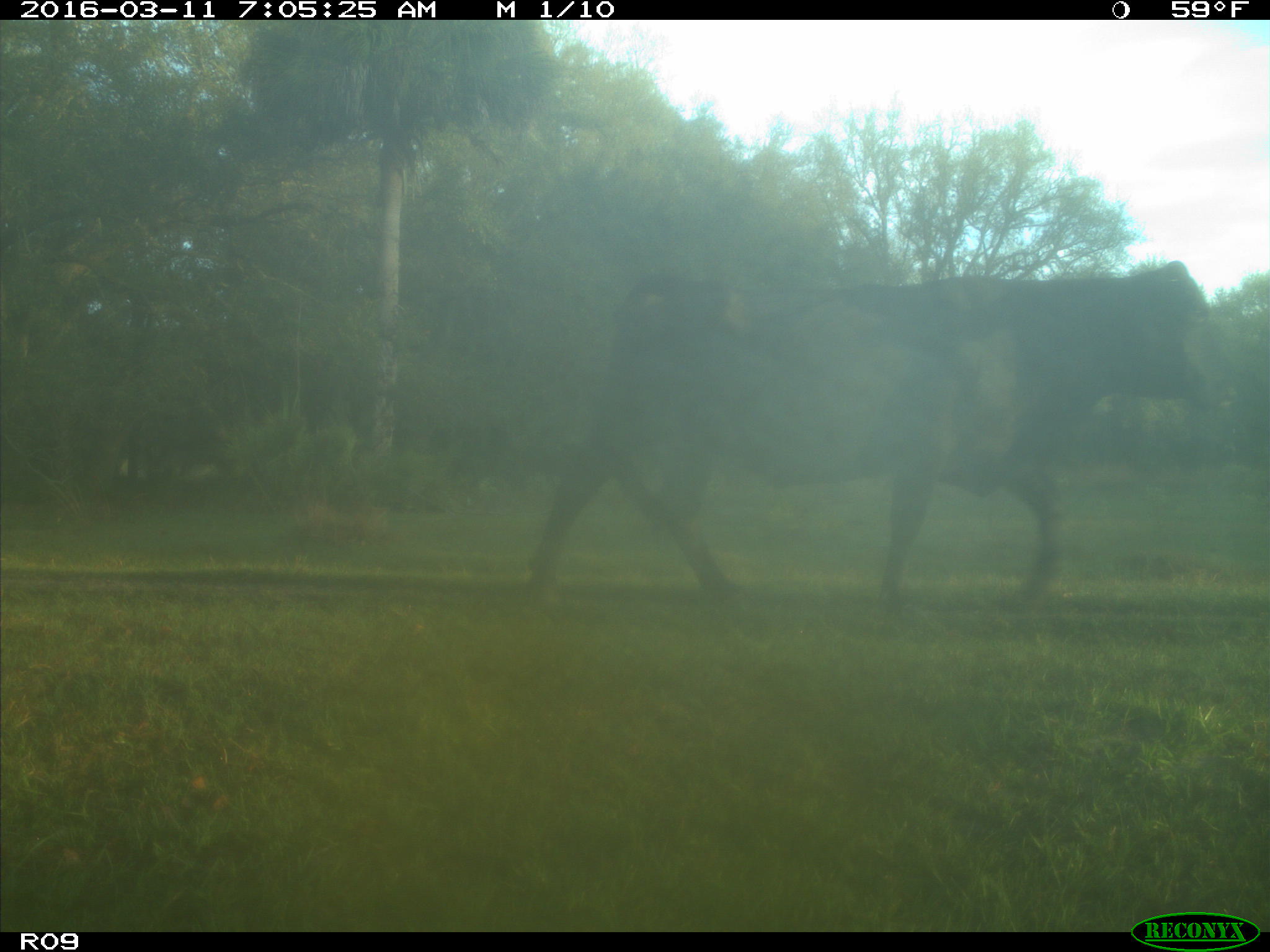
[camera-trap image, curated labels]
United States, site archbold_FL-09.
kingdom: Animalia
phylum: Chordata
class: Mammalia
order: Artiodactyla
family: Bovidae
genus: Bos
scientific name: Bos taurus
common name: domestic cow